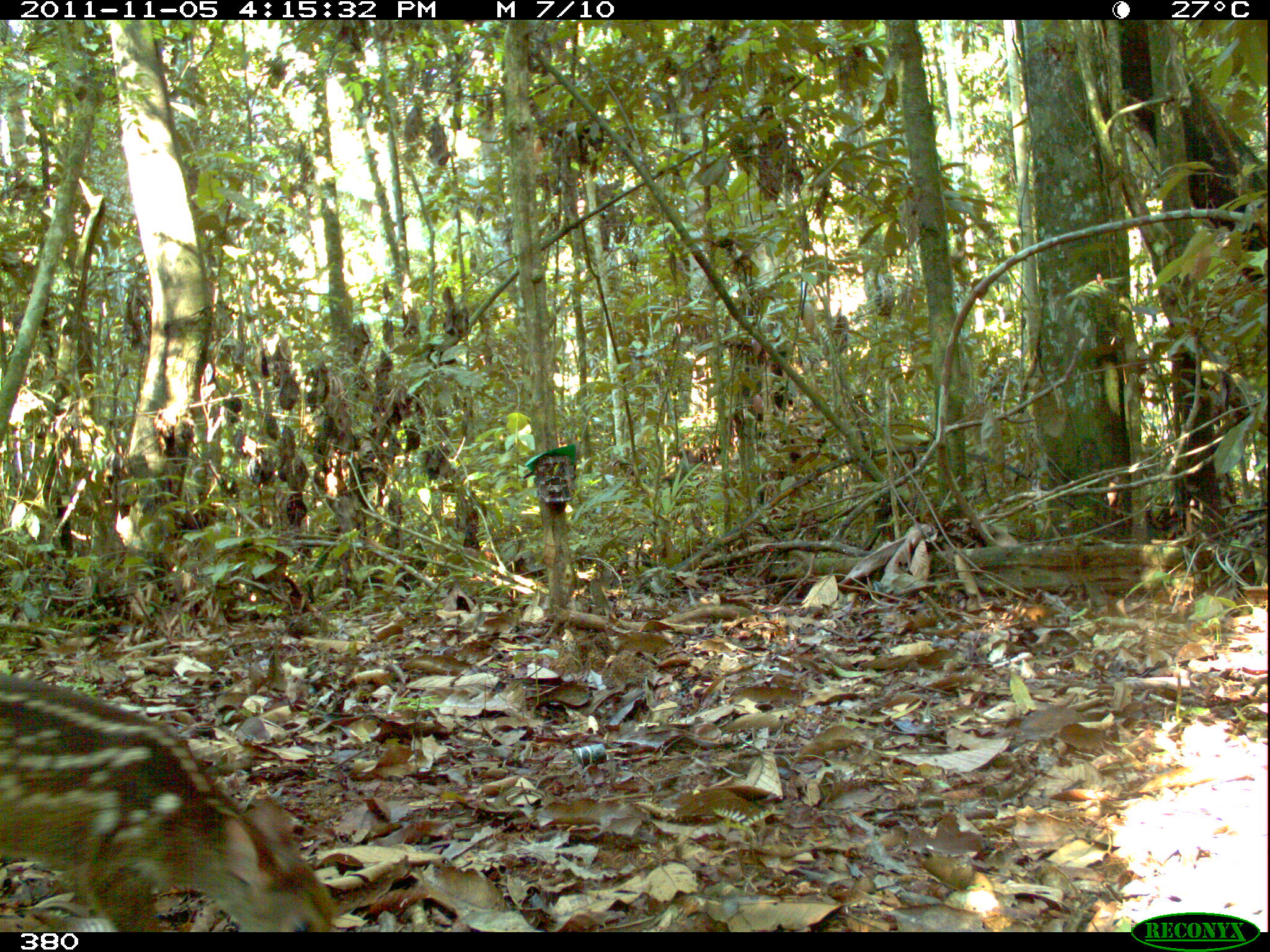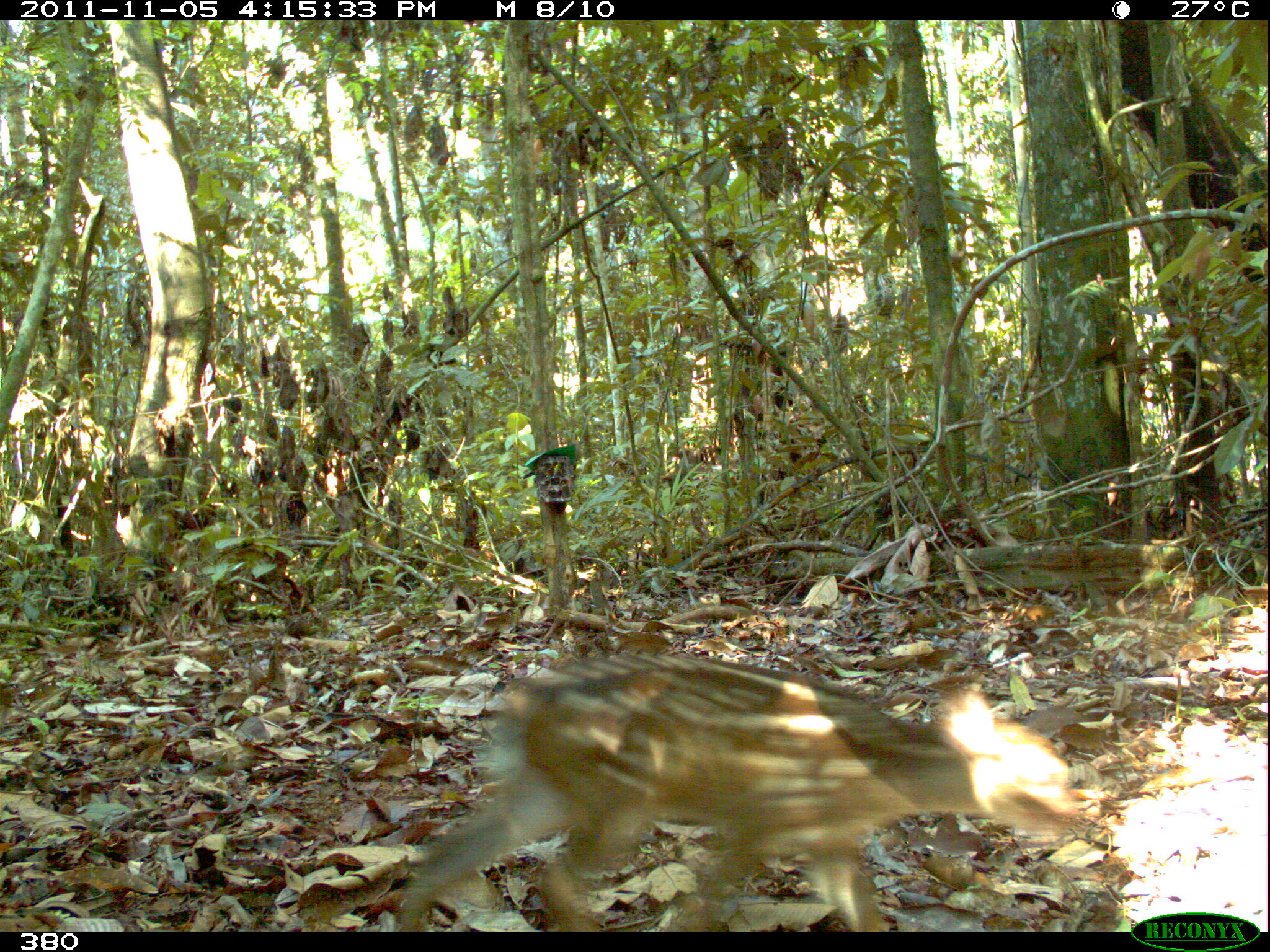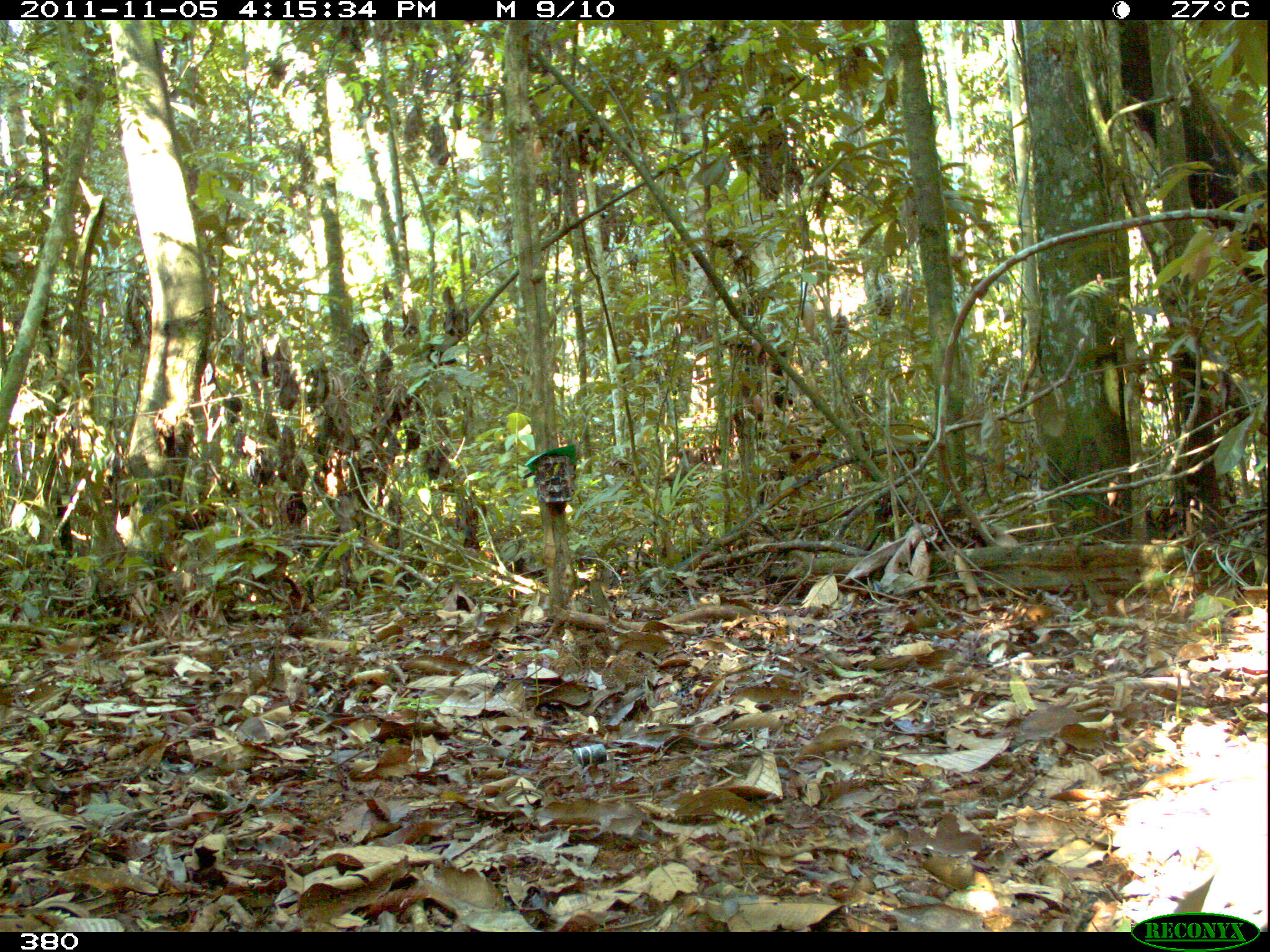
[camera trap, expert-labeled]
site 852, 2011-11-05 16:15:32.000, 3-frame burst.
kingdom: Animalia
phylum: Chordata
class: Mammalia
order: Artiodactyla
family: Cervidae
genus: Mazama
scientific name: Mazama americana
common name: red brocket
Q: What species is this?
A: Mazama americana (red brocket).